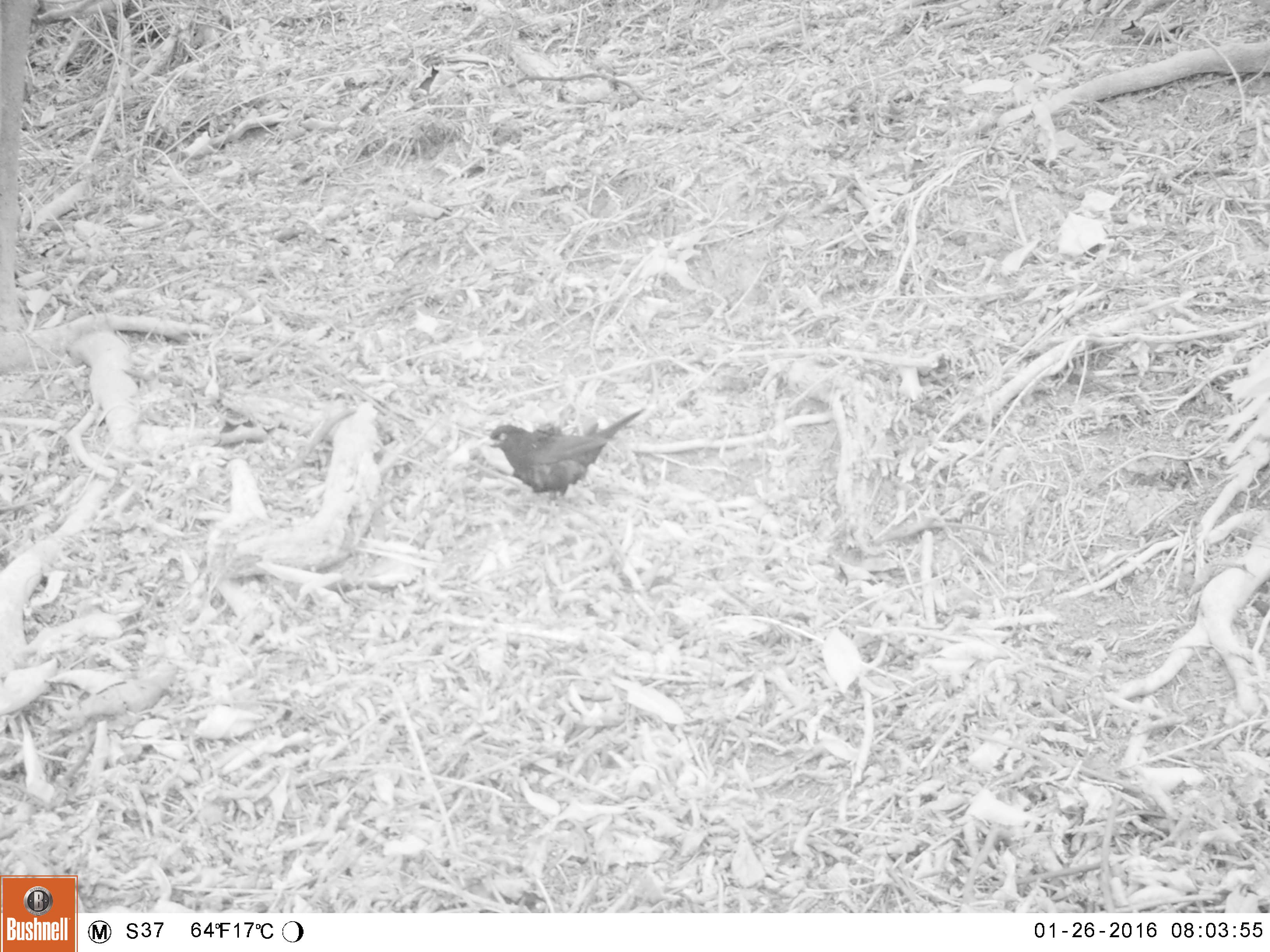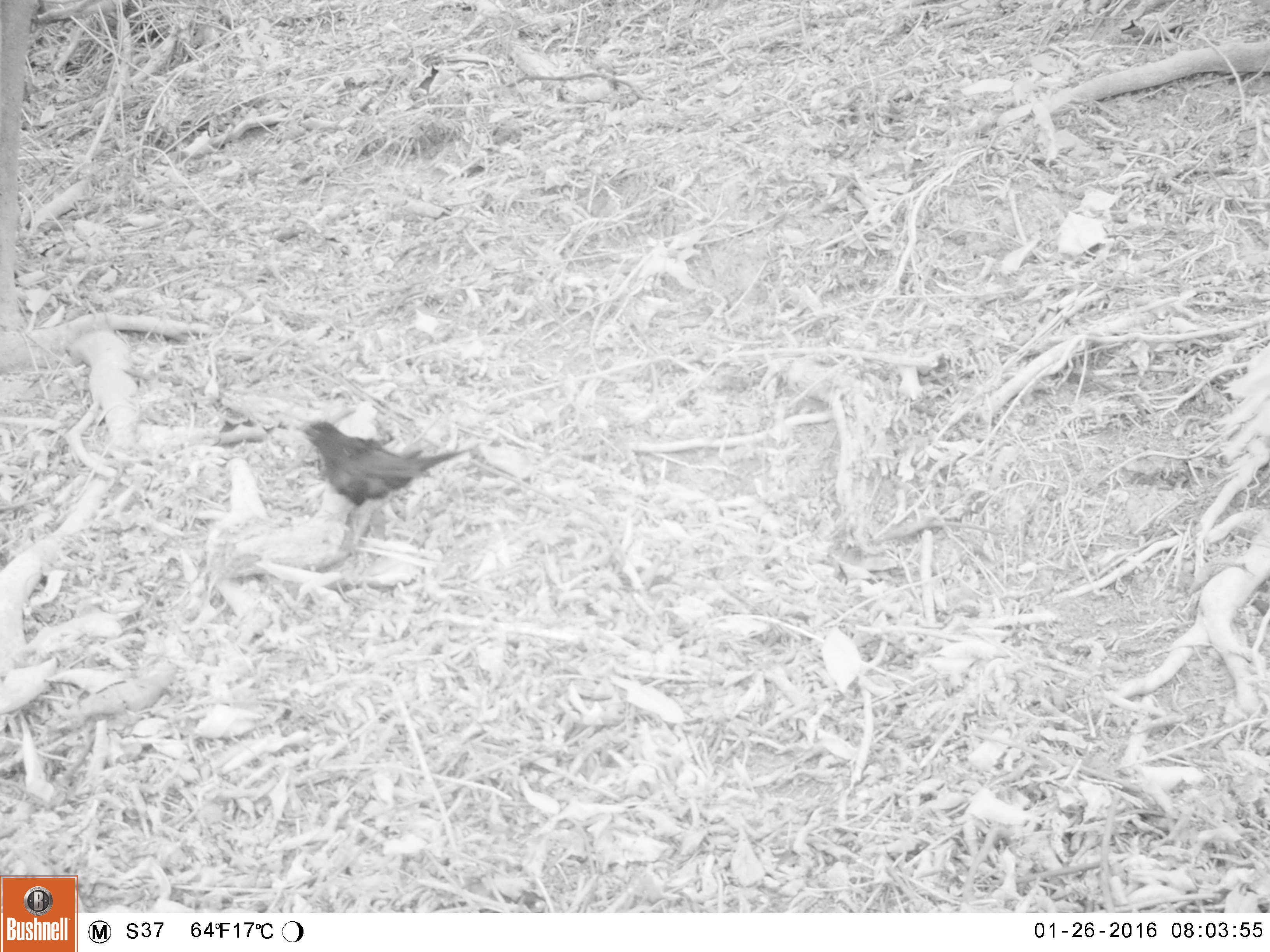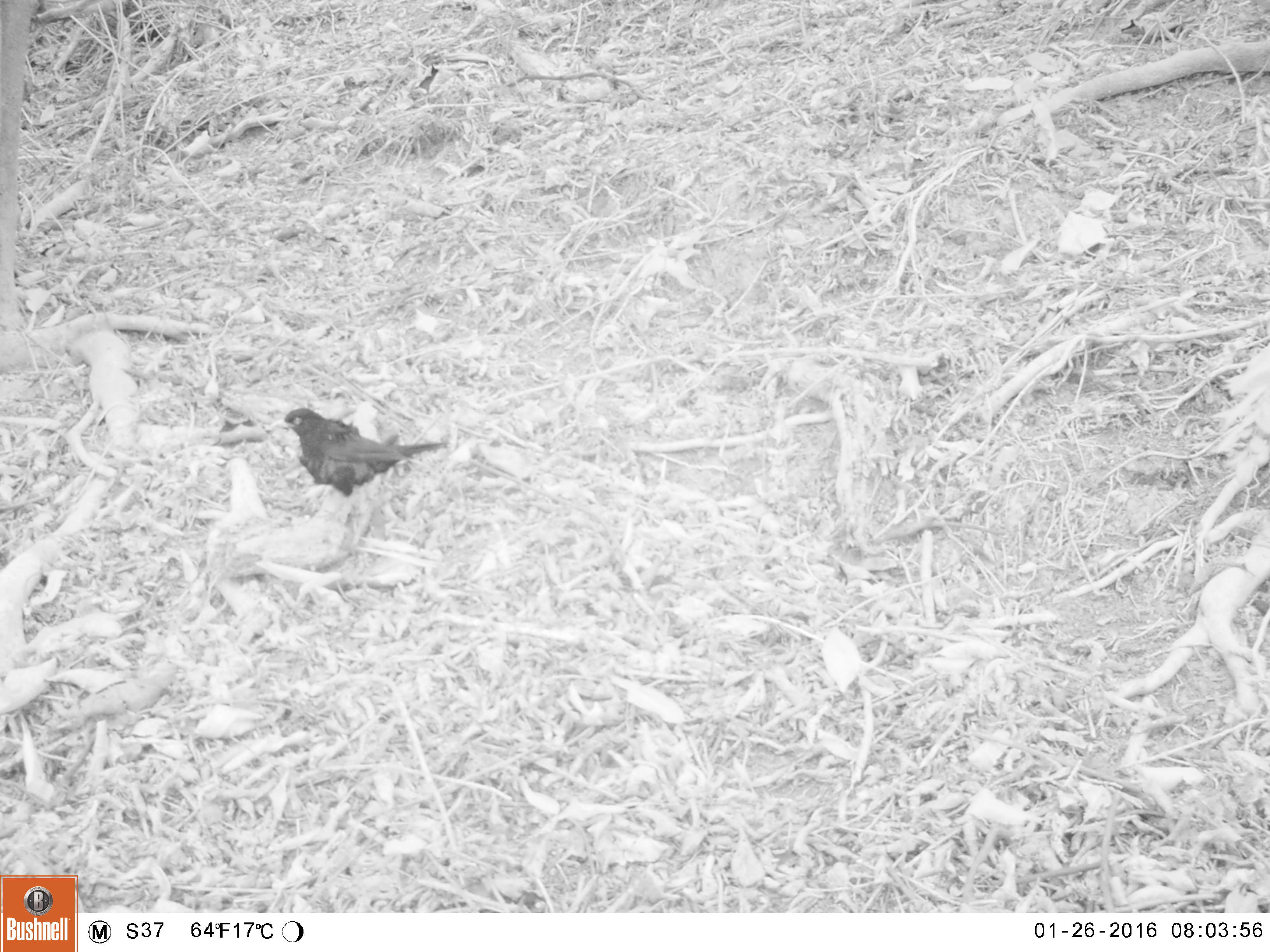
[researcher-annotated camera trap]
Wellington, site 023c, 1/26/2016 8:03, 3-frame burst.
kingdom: Animalia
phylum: Chordata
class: Aves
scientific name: Aves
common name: bird